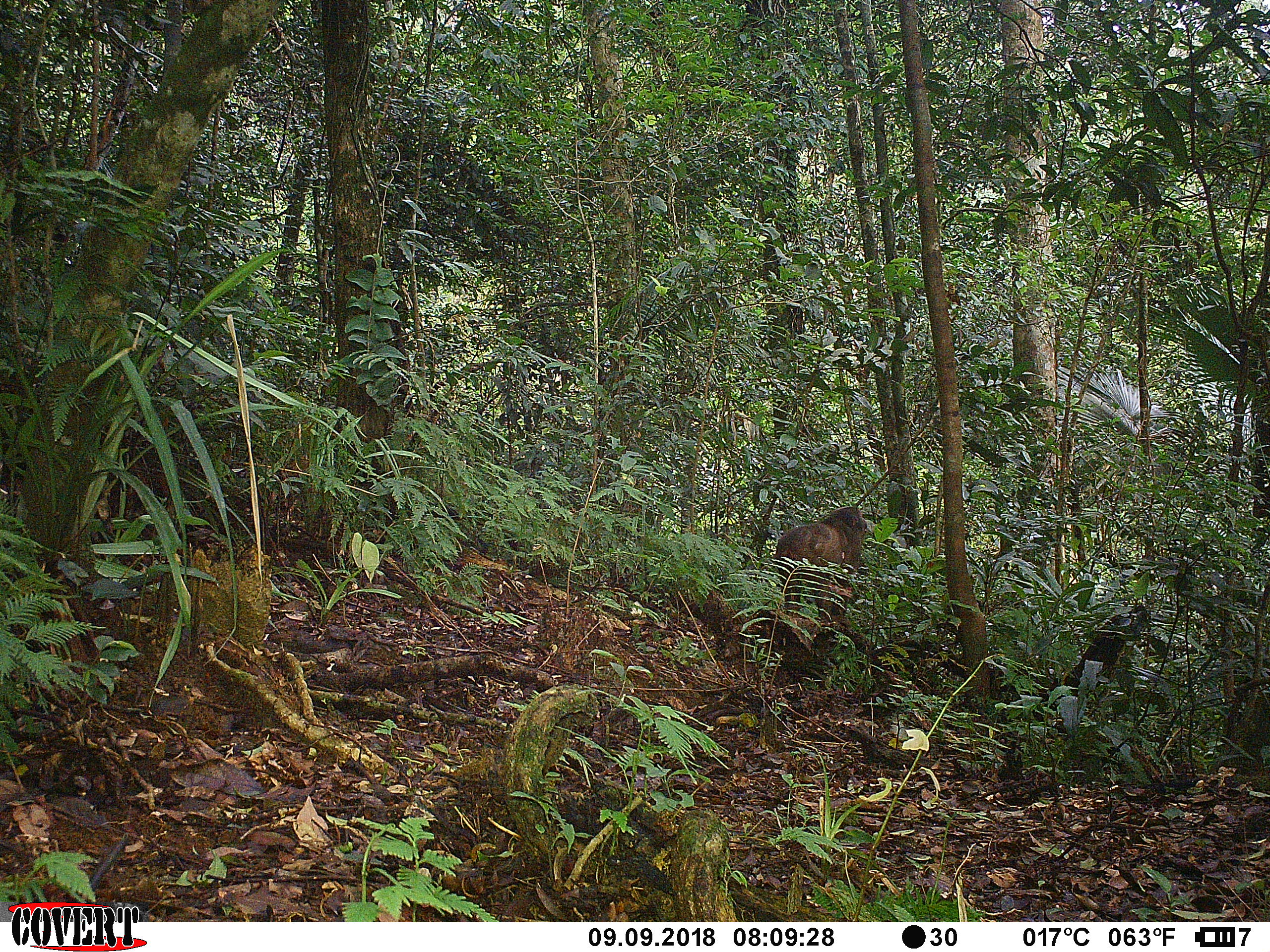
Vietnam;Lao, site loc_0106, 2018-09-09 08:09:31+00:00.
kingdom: Animalia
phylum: Chordata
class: Mammalia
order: Primates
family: Cercopithecidae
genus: Macaca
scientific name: Macaca arctoides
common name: stump-tailed macaque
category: stump tailed macaque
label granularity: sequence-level